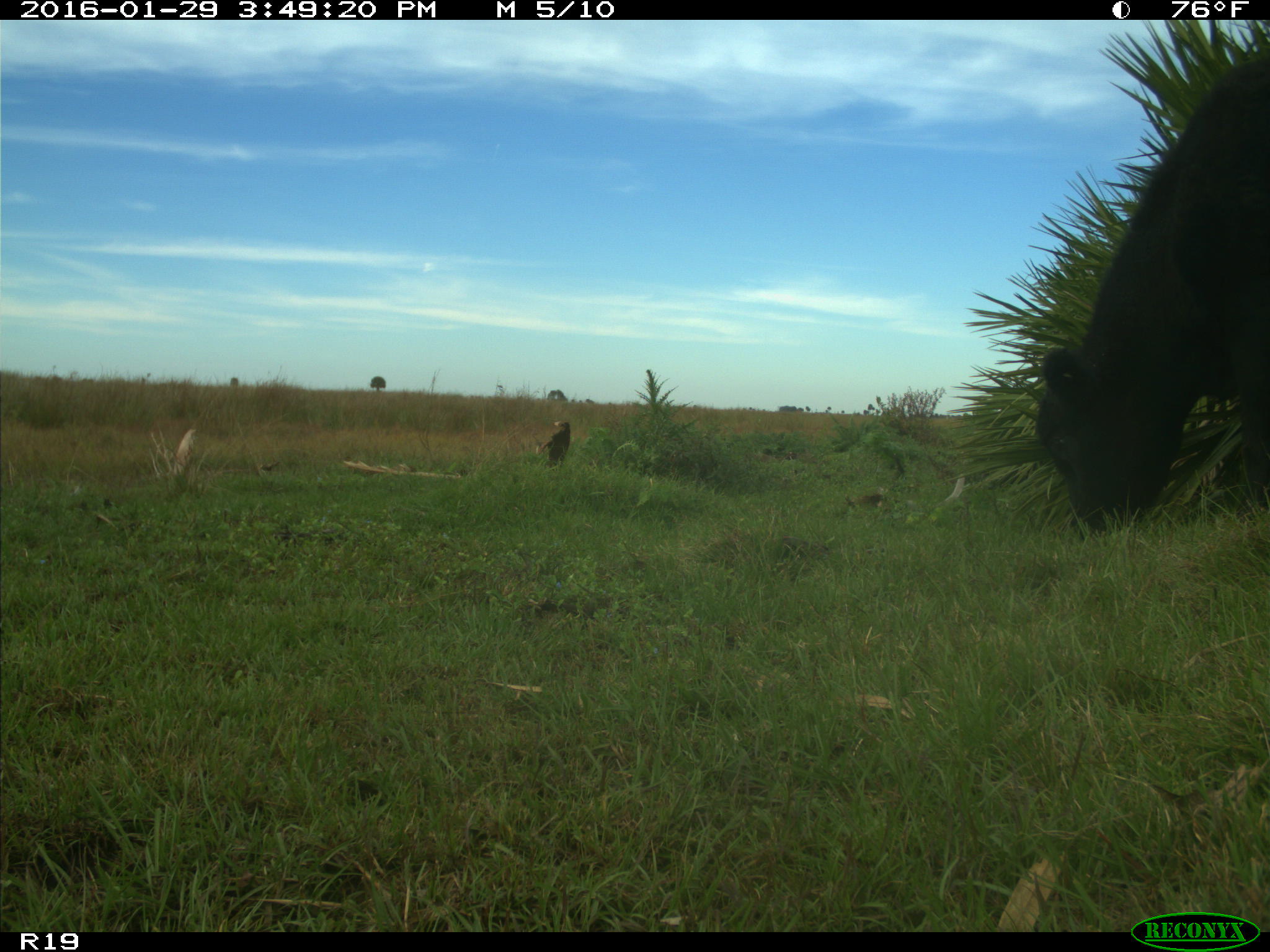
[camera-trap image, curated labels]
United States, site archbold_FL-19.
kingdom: Animalia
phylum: Chordata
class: Mammalia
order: Artiodactyla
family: Bovidae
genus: Bos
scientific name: Bos taurus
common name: domestic cow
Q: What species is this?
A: Bos taurus (domestic cow).